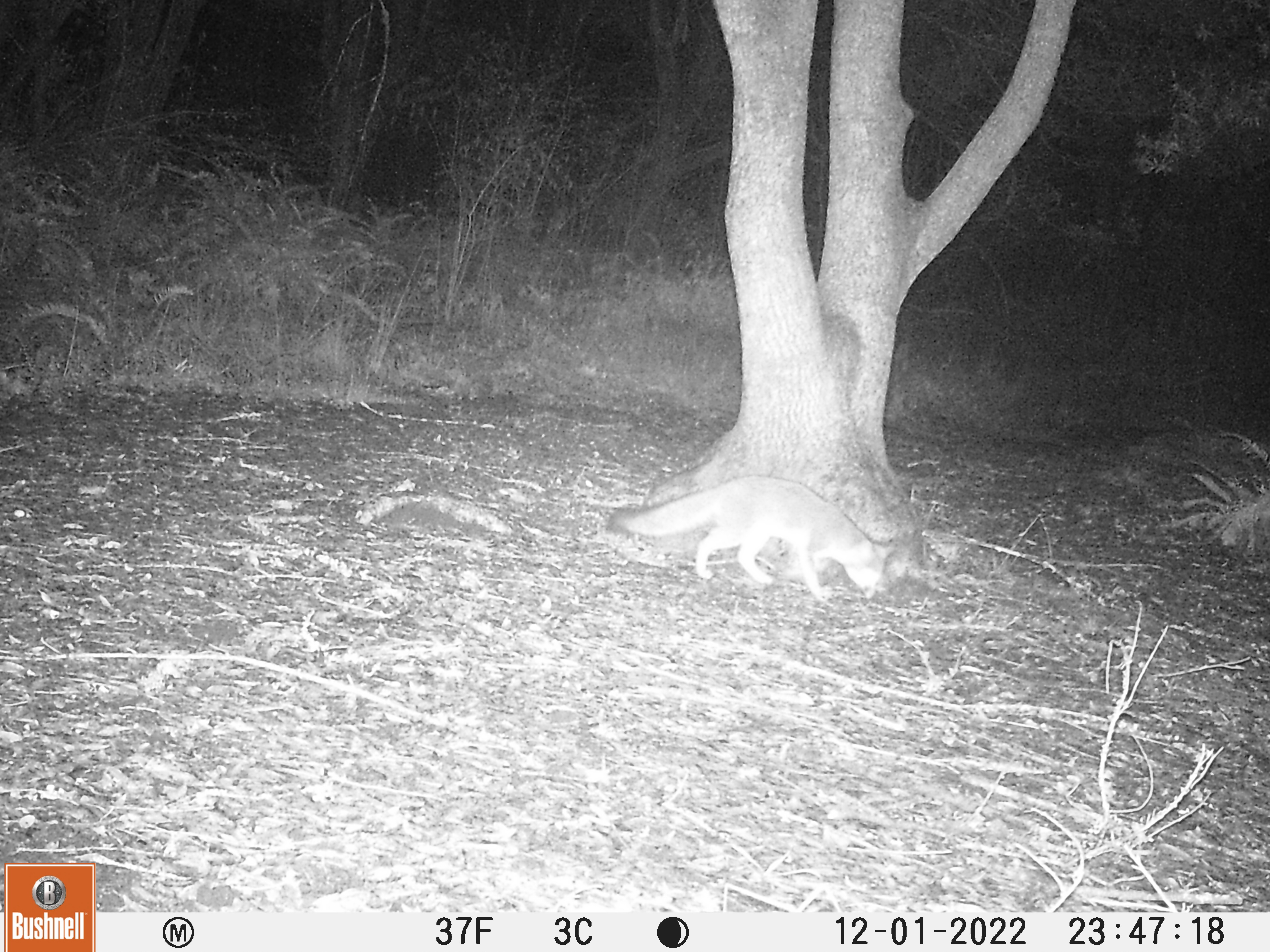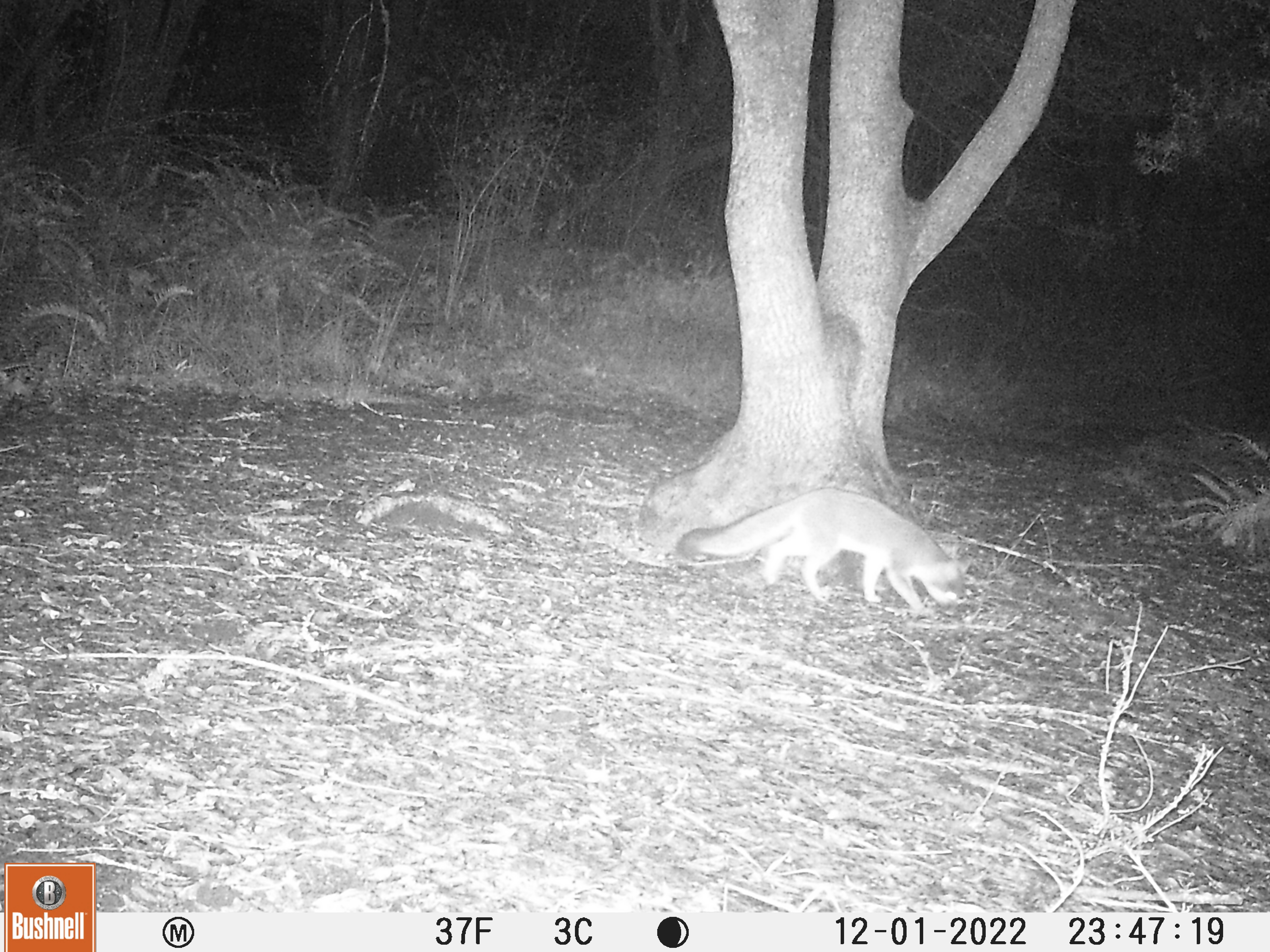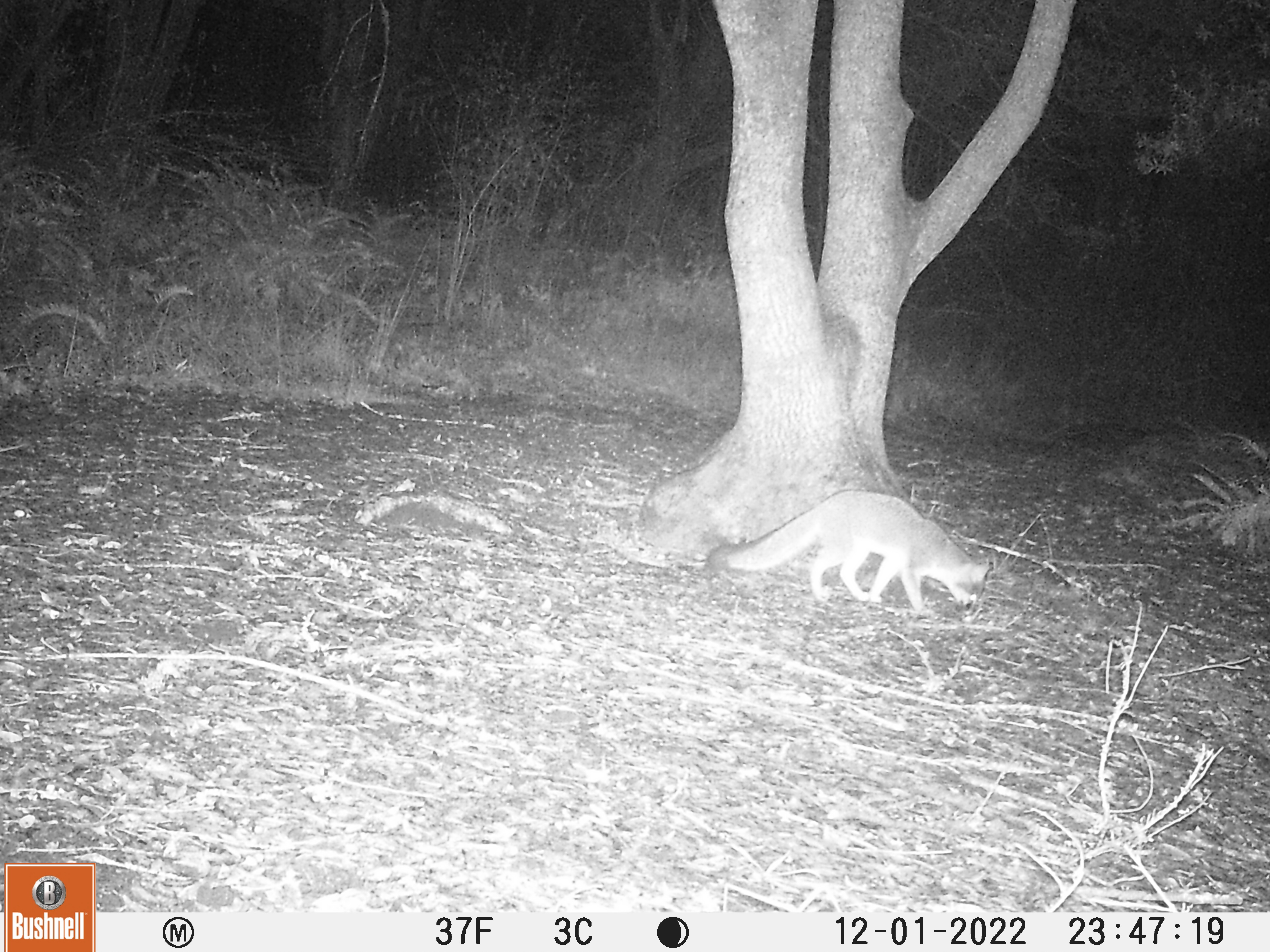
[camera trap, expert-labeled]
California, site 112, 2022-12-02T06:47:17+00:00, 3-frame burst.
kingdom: Animalia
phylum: Chordata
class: Mammalia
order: Carnivora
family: Canidae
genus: Urocyon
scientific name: Urocyon cinereoargenteus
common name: gray fox